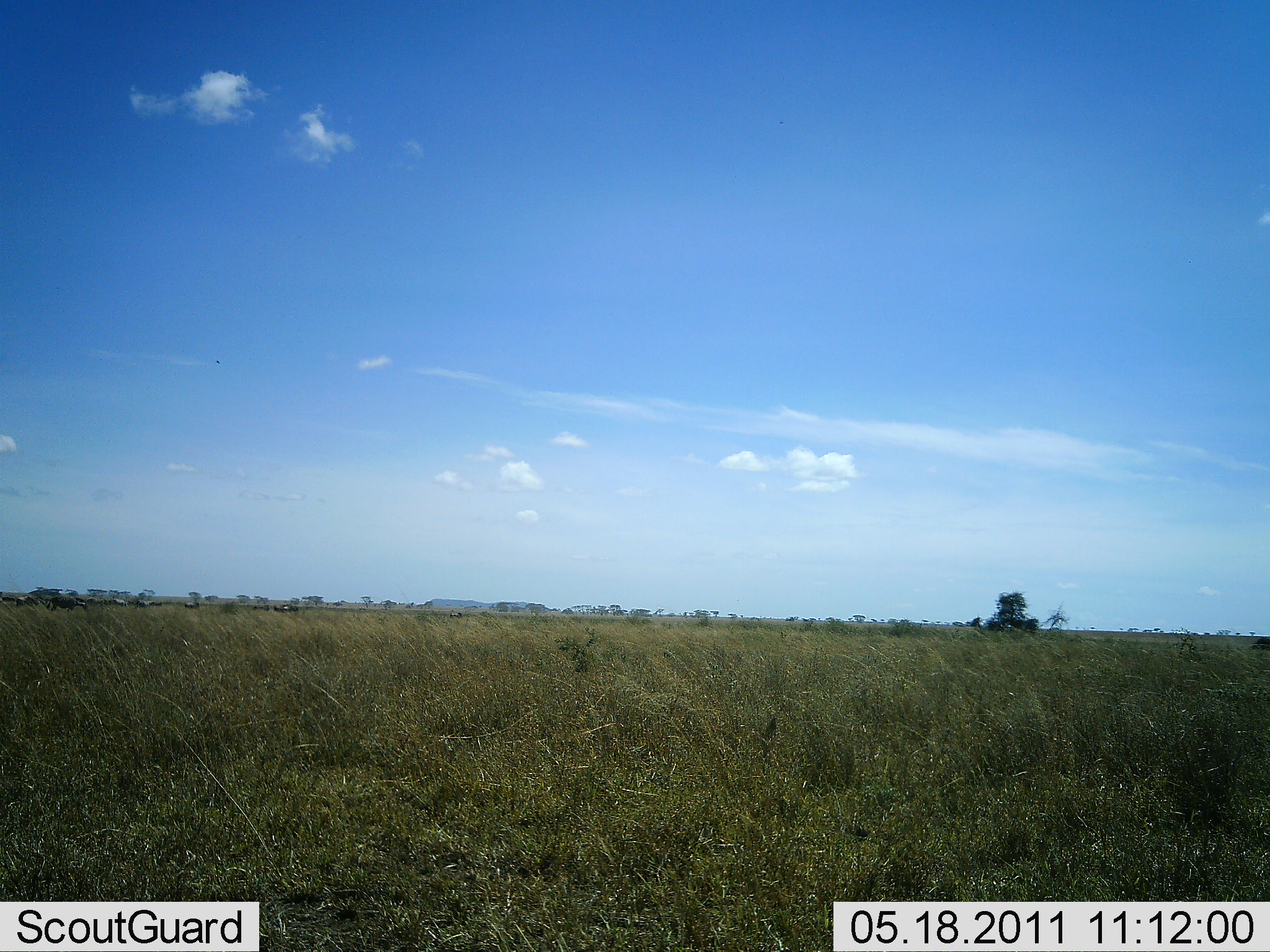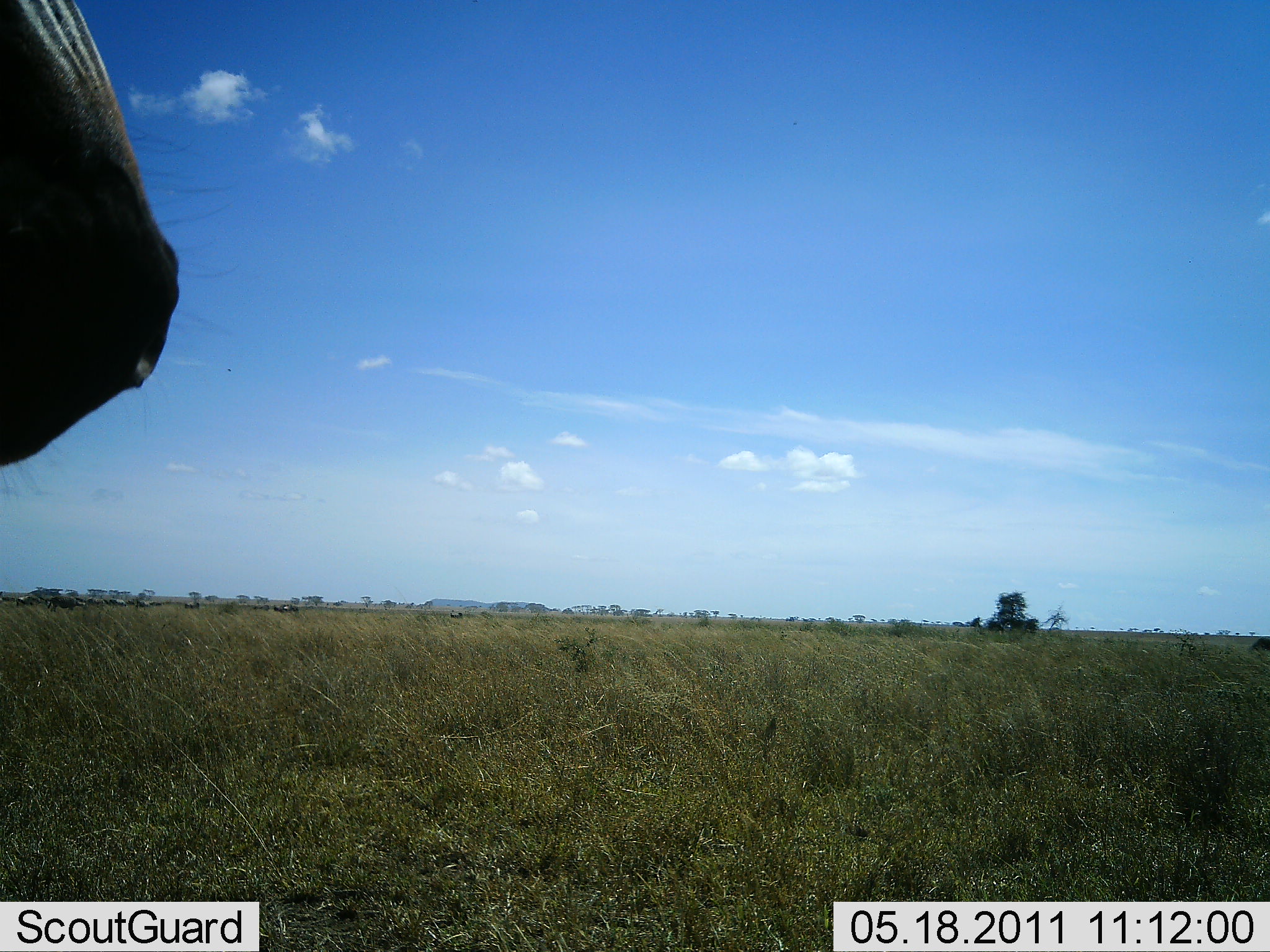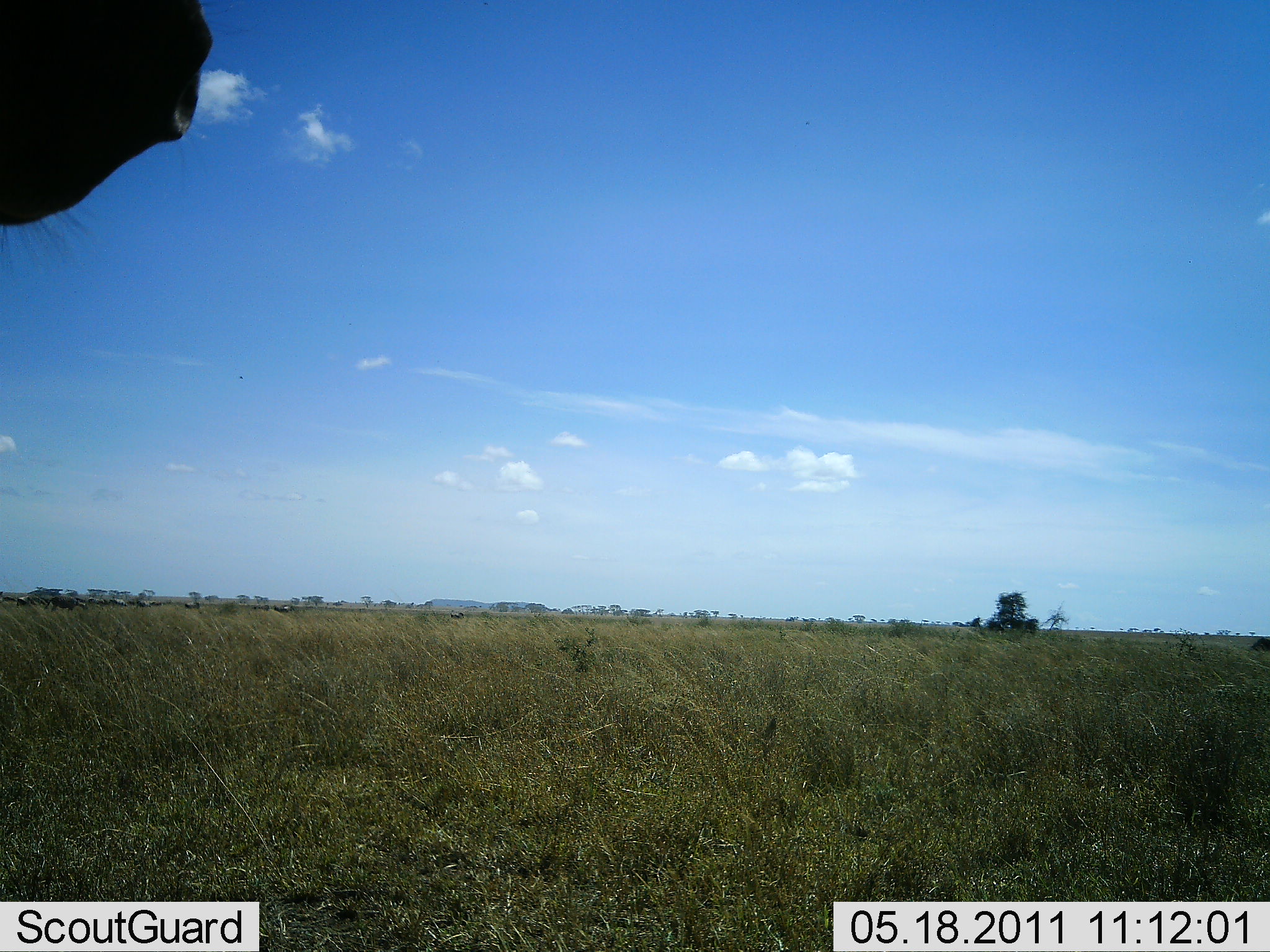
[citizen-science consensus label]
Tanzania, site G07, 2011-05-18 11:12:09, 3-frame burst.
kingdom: Animalia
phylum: Chordata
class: Mammalia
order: Perissodactyla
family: Equidae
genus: Equus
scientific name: Equus quagga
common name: plains zebra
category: zebra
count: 1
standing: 36%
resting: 0%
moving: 55%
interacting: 9%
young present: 0%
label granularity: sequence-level